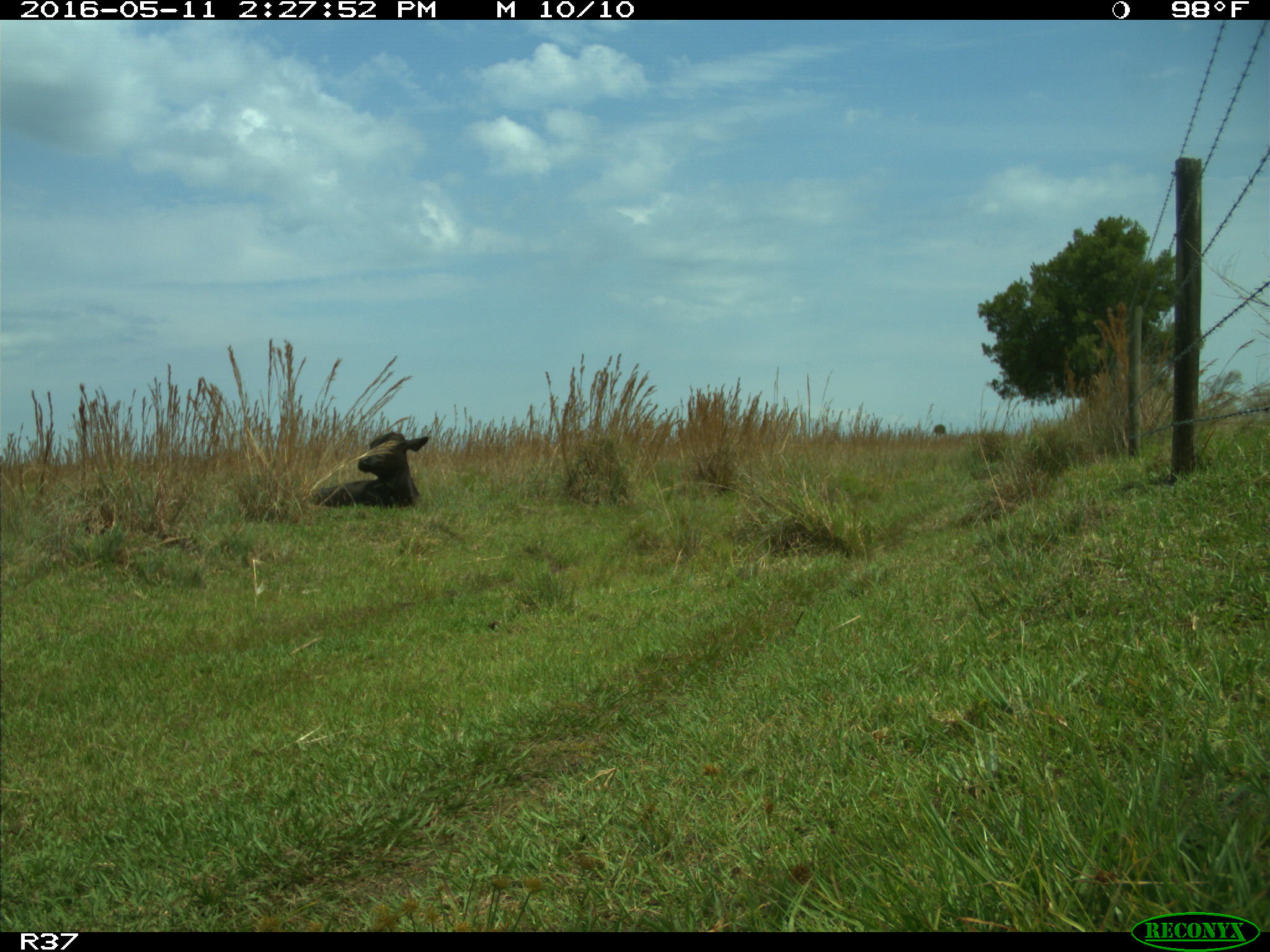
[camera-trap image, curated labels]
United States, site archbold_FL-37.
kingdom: Animalia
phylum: Chordata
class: Mammalia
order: Artiodactyla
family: Bovidae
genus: Bos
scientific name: Bos taurus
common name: domestic cow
Bos taurus (domestic cow).